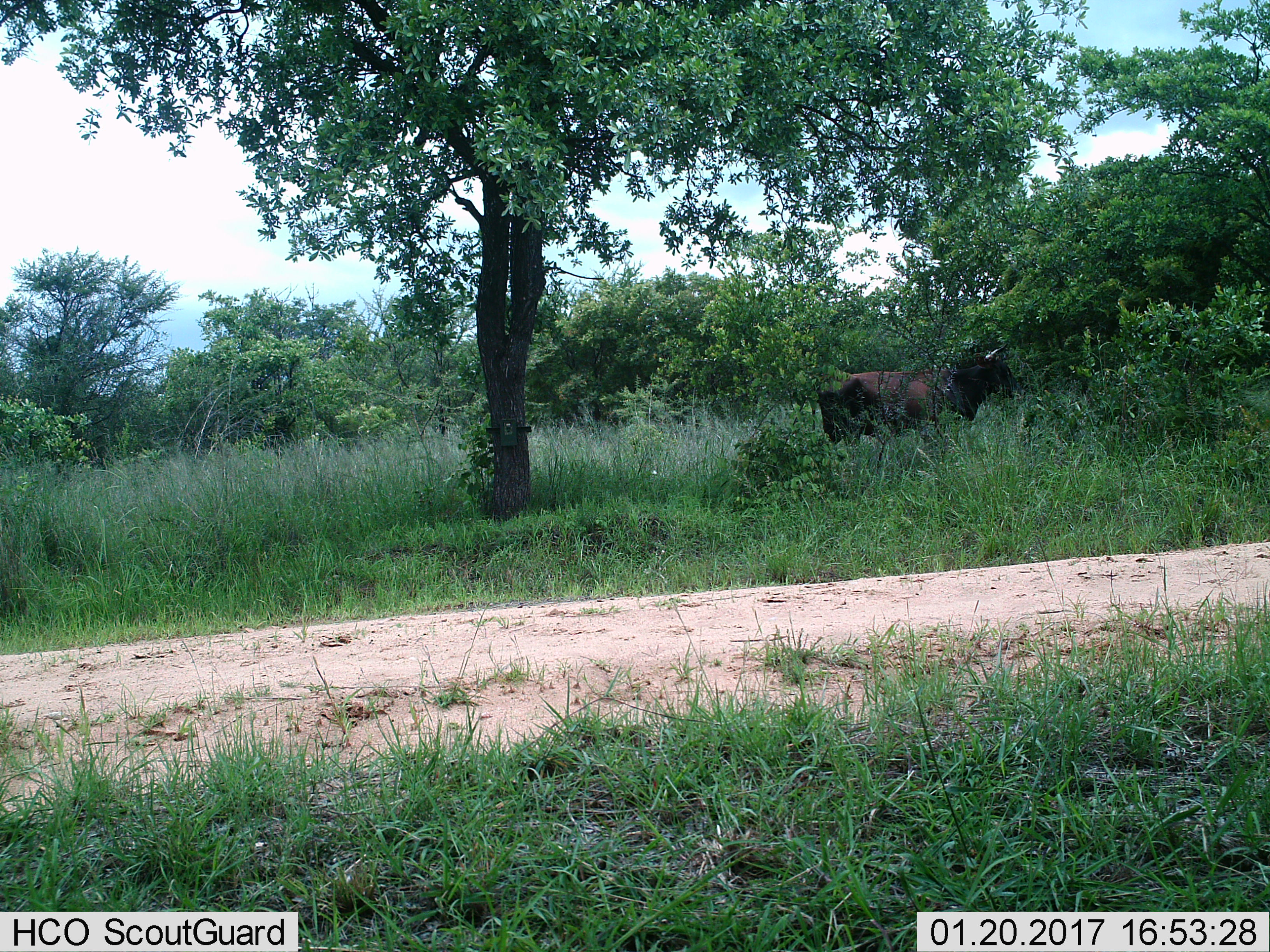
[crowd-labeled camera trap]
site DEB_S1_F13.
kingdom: Animalia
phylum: Chordata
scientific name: Vertebrata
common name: domestic animal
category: domesticanimal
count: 1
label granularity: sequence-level